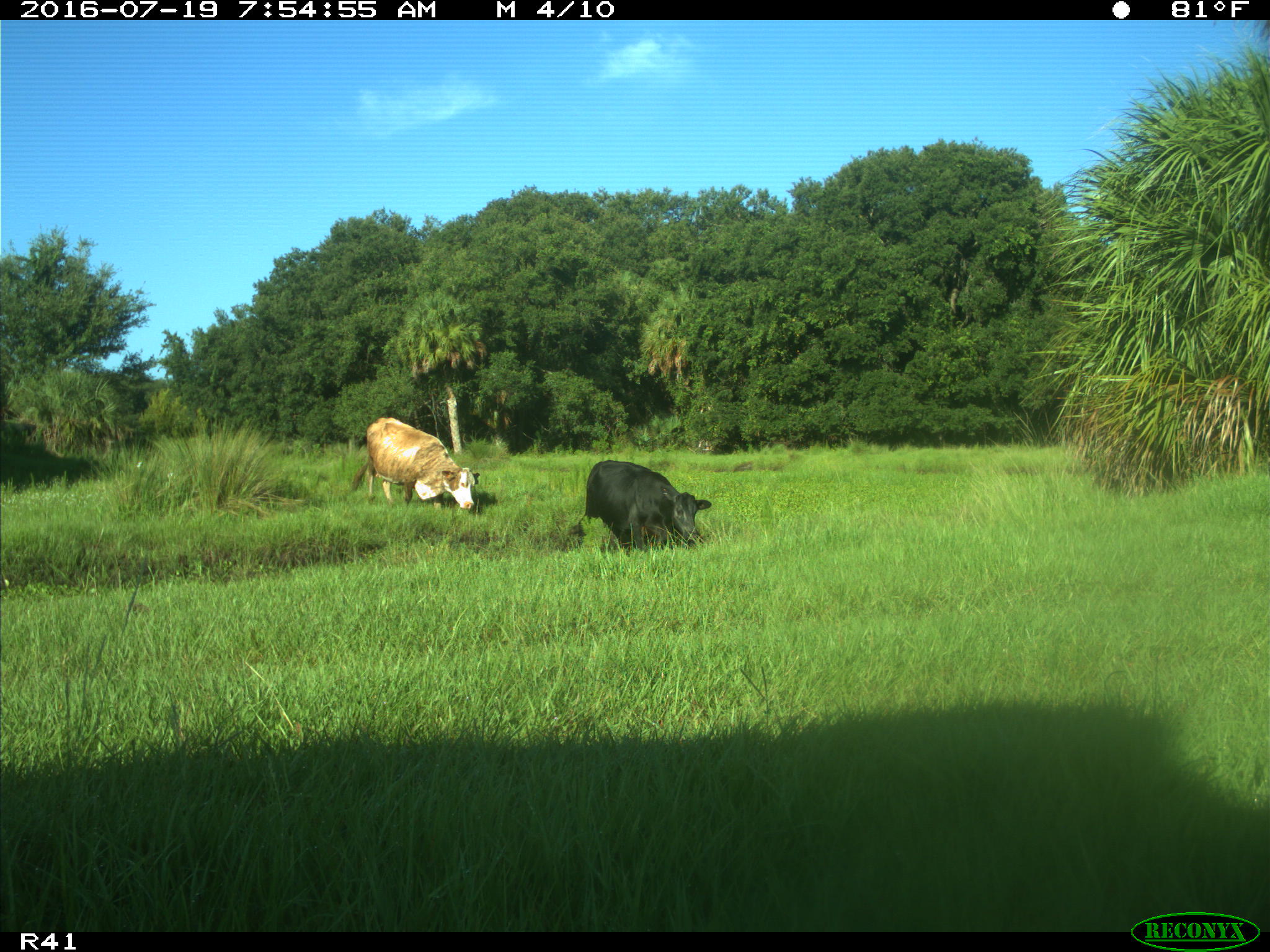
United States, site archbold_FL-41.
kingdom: Animalia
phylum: Chordata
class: Mammalia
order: Artiodactyla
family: Bovidae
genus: Bos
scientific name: Bos taurus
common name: domestic cow